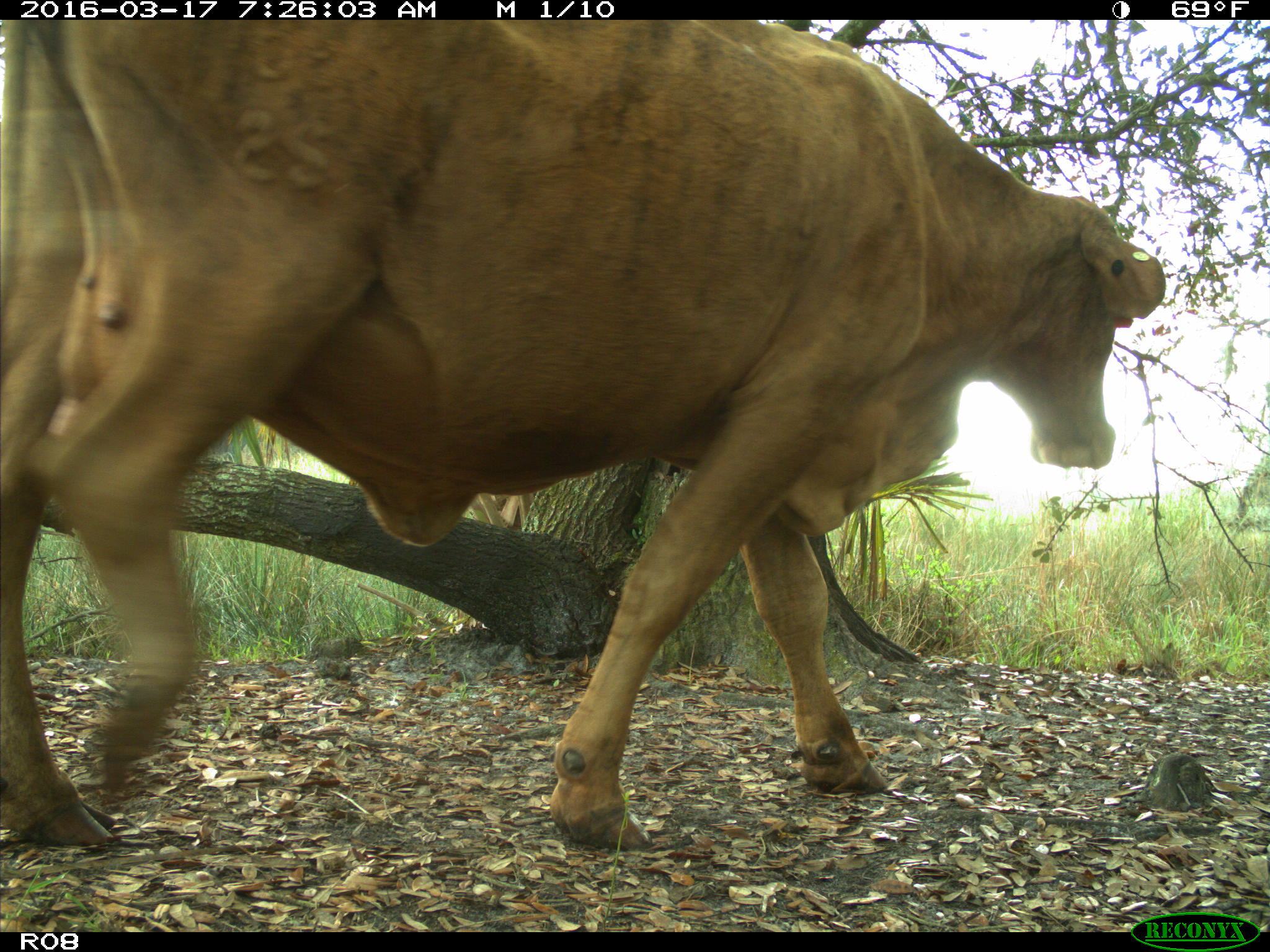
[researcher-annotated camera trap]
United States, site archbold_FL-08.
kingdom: Animalia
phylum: Chordata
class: Mammalia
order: Artiodactyla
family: Bovidae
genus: Bos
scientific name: Bos taurus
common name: domestic cow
Bos taurus (domestic cow).